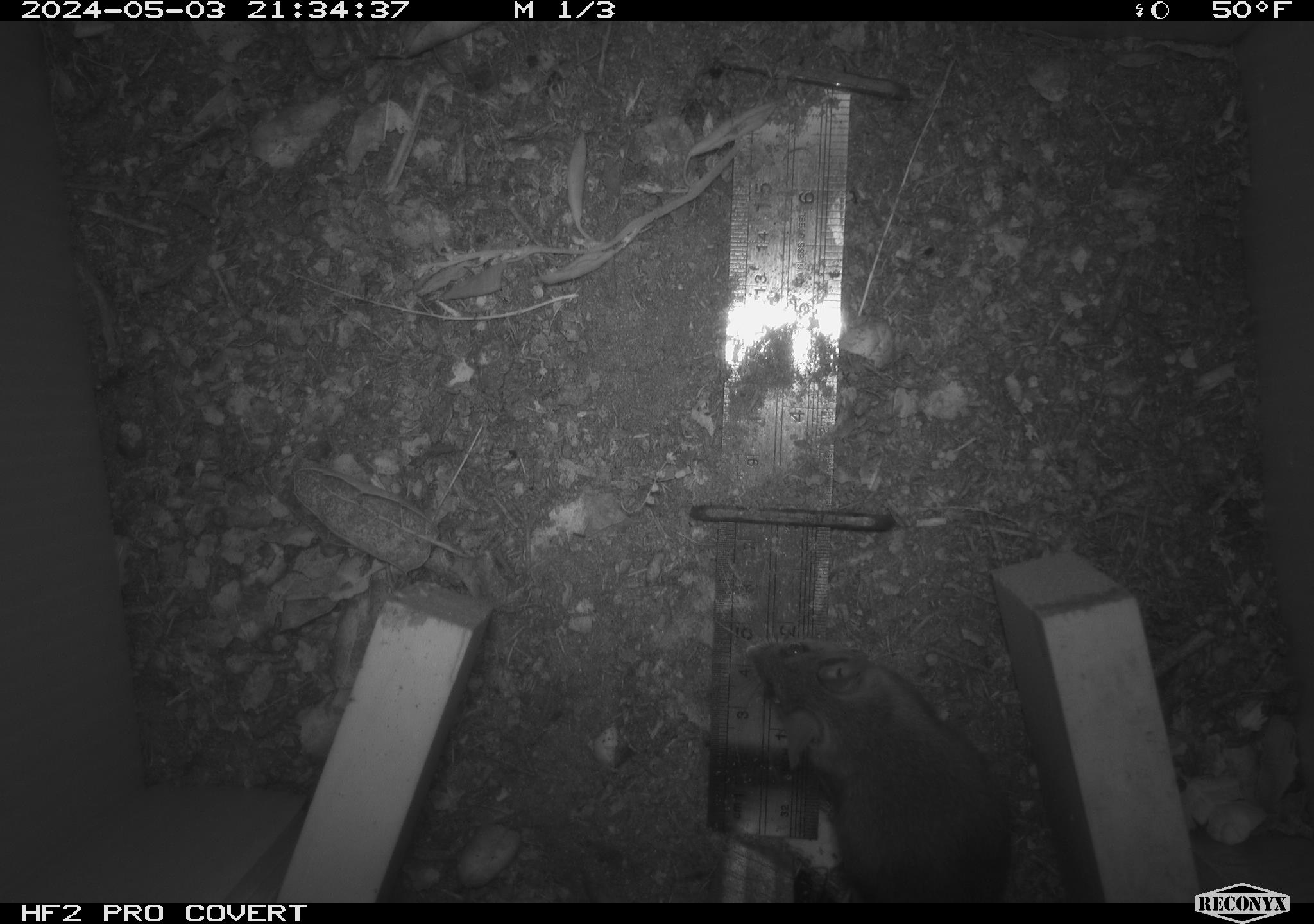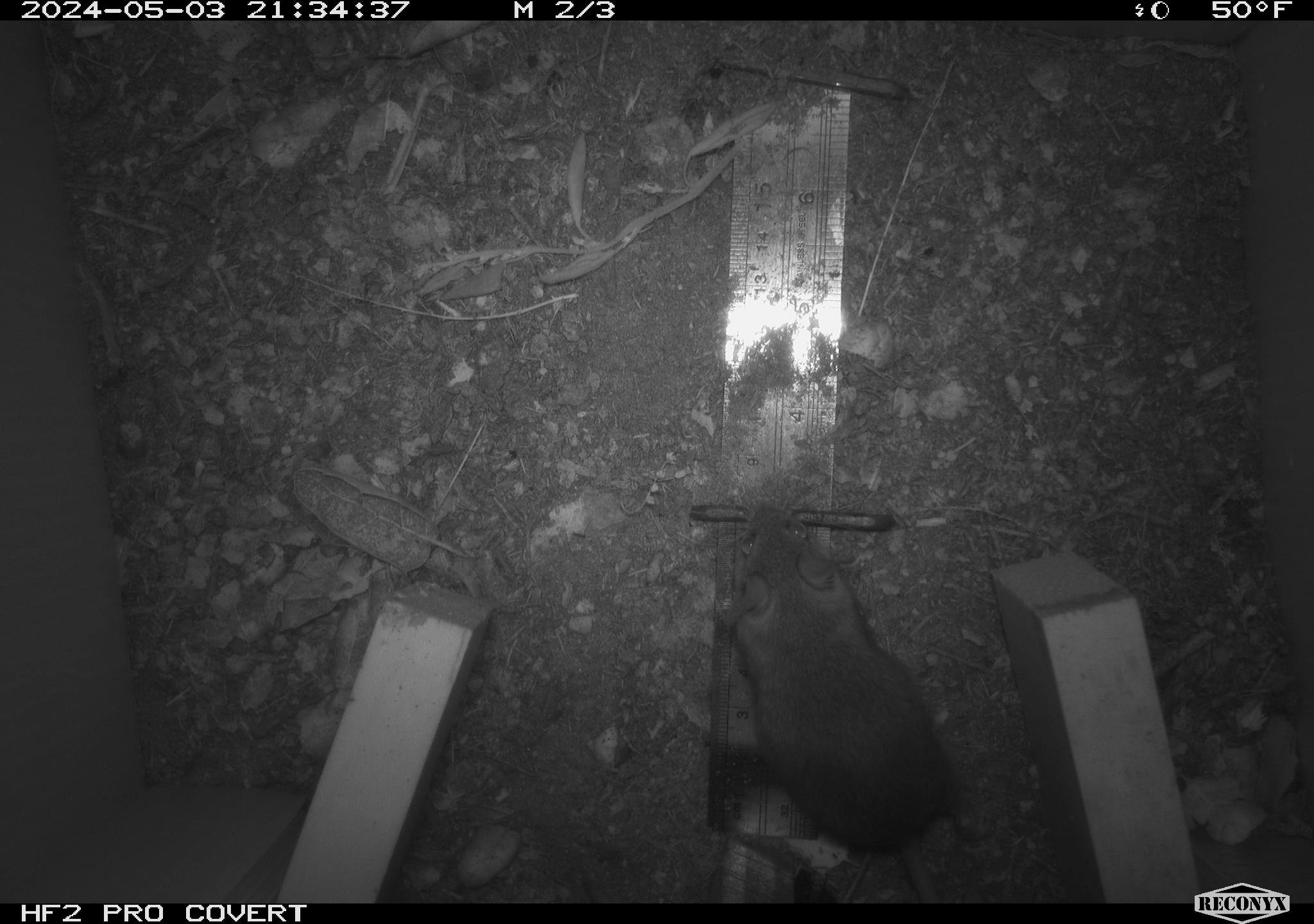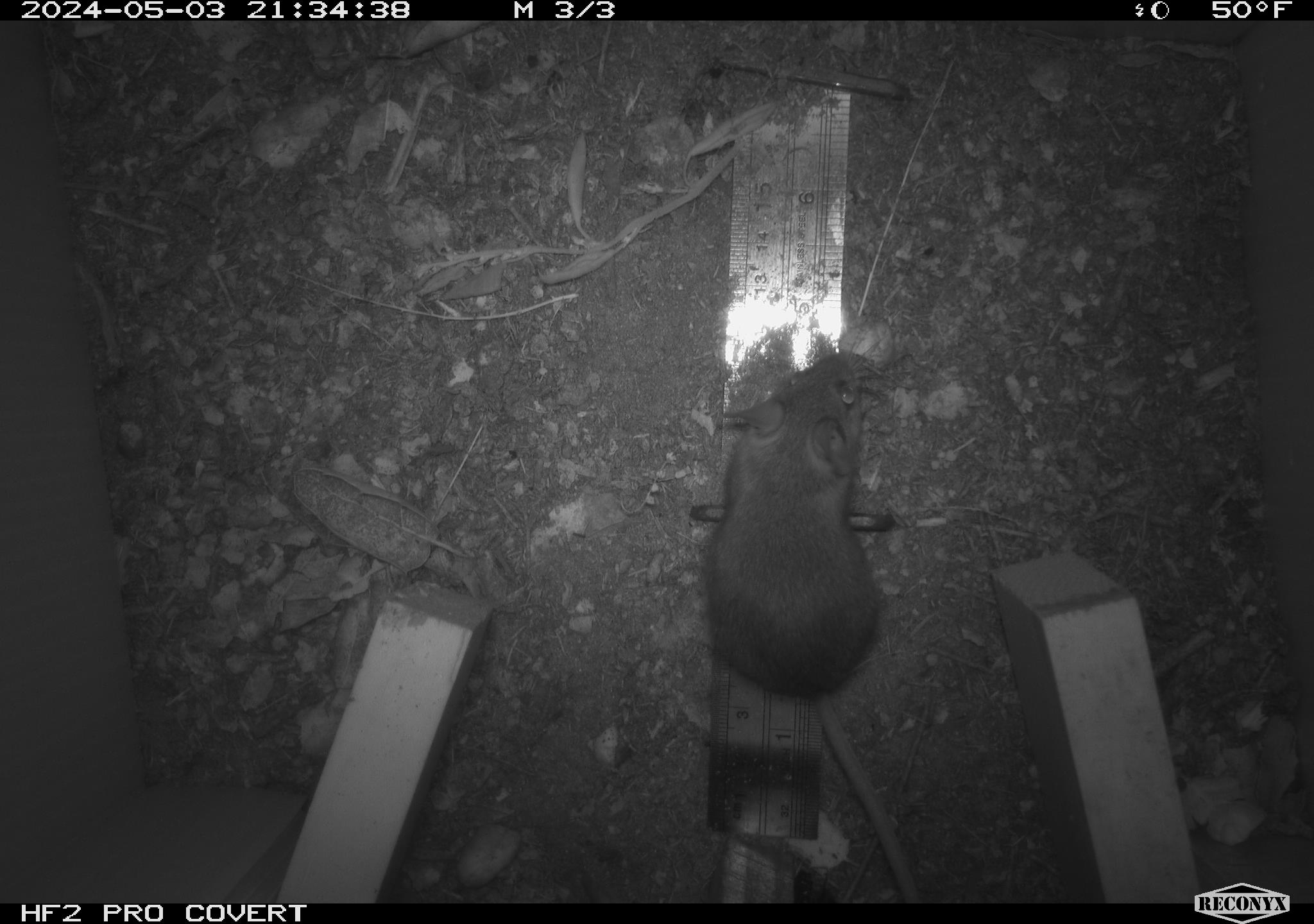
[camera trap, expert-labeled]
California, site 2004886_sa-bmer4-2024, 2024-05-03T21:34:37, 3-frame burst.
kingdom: Animalia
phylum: Chordata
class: Mammalia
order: Rodentia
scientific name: Rodentia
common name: mouse species